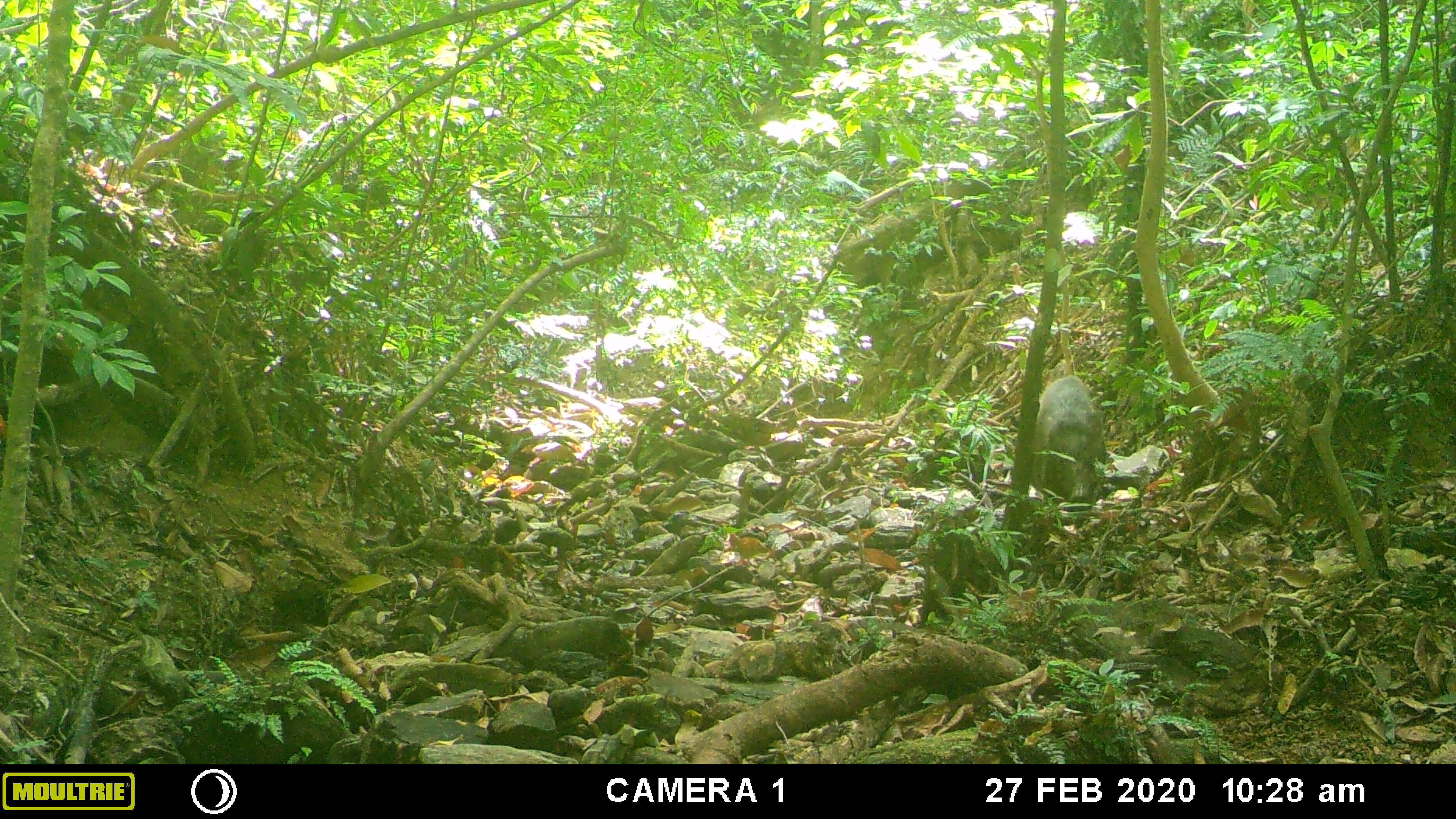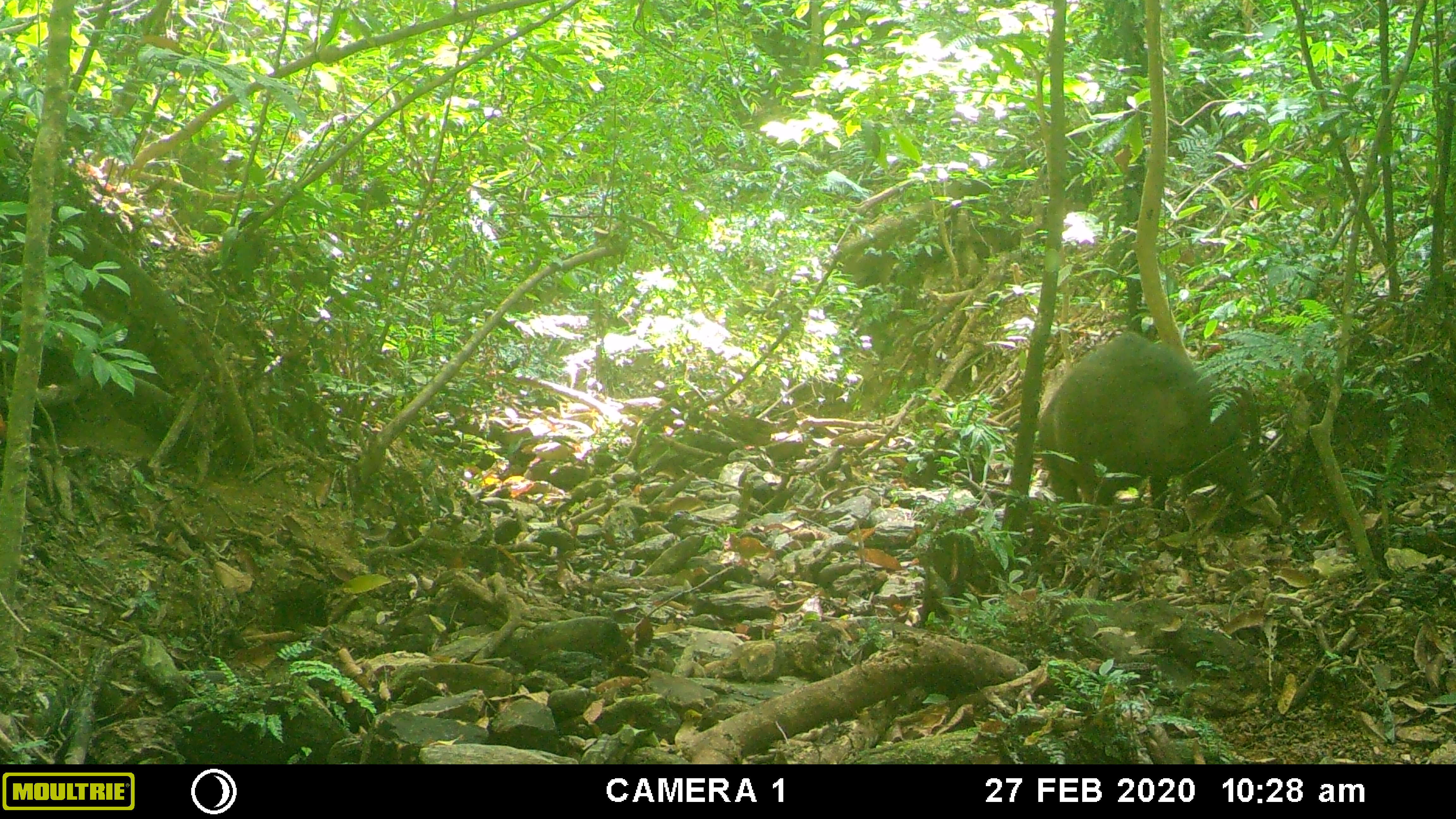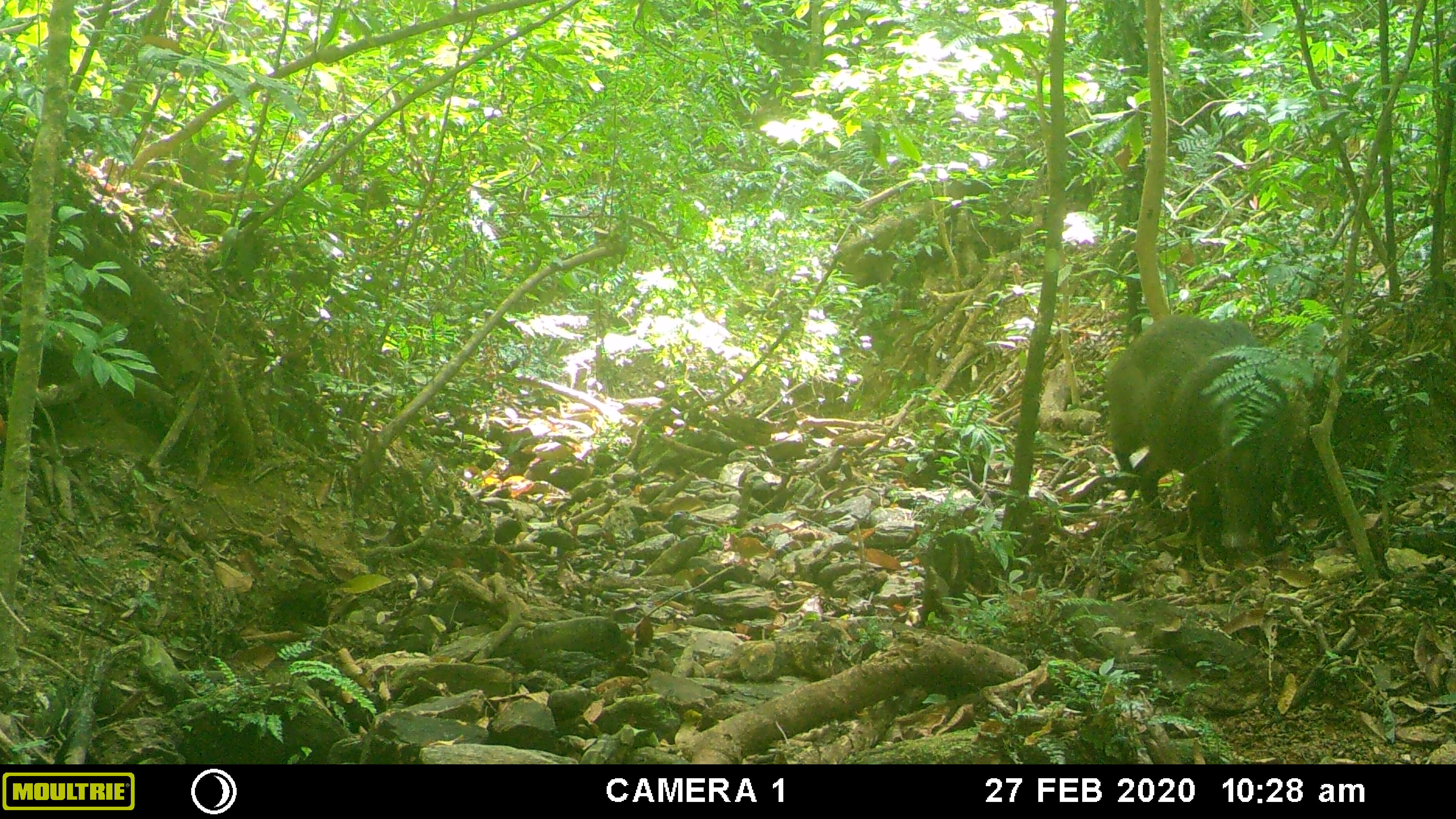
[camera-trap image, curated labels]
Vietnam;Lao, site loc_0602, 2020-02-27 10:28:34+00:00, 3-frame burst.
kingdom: Animalia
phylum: Chordata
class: Mammalia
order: Artiodactyla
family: Suidae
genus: Sus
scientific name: Sus scrofa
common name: eurasian wild pig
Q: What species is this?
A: Eurasian wild pig (Sus scrofa).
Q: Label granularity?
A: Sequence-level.